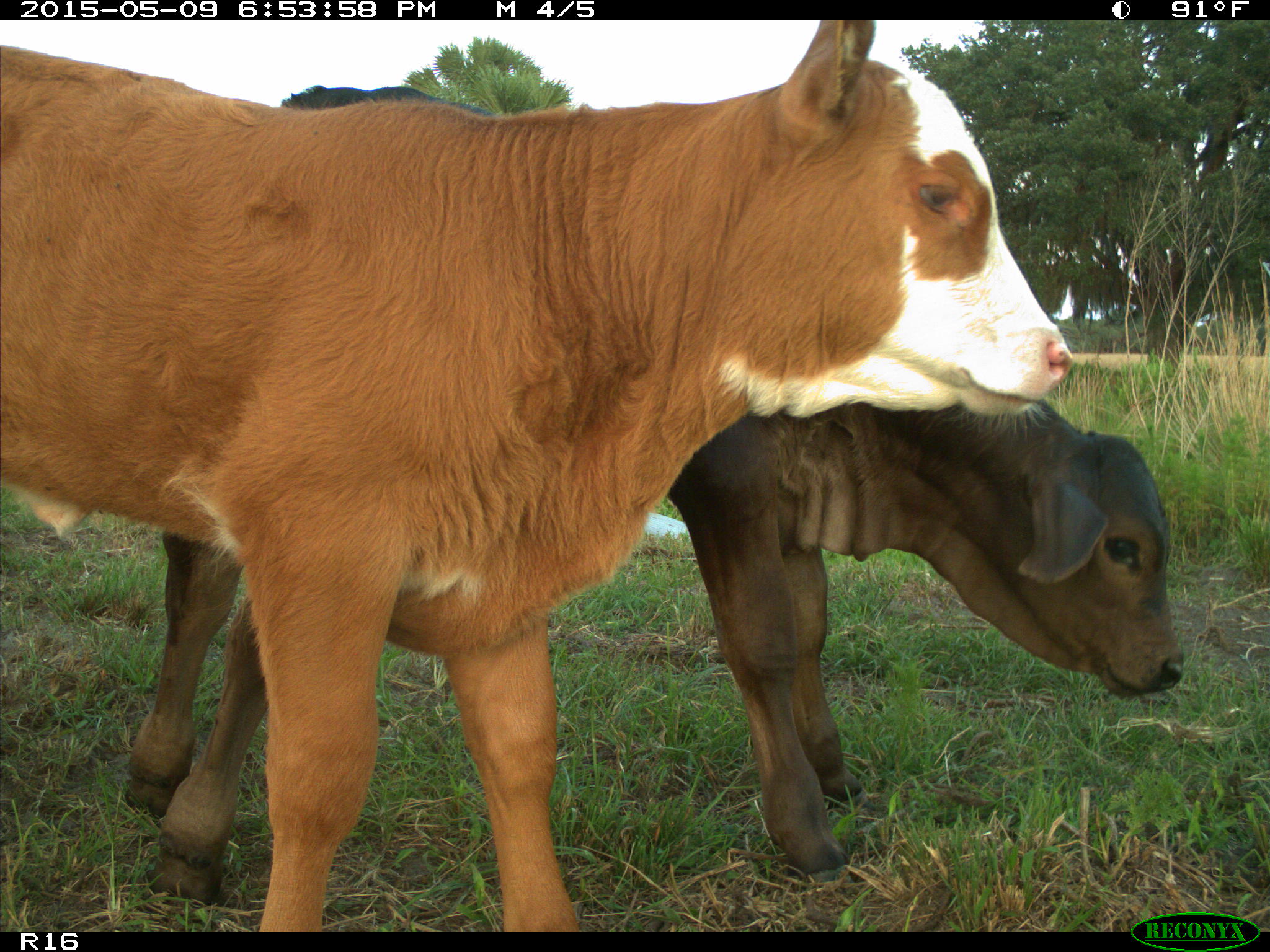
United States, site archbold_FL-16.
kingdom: Animalia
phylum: Chordata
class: Mammalia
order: Artiodactyla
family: Bovidae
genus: Bos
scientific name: Bos taurus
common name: domestic cow